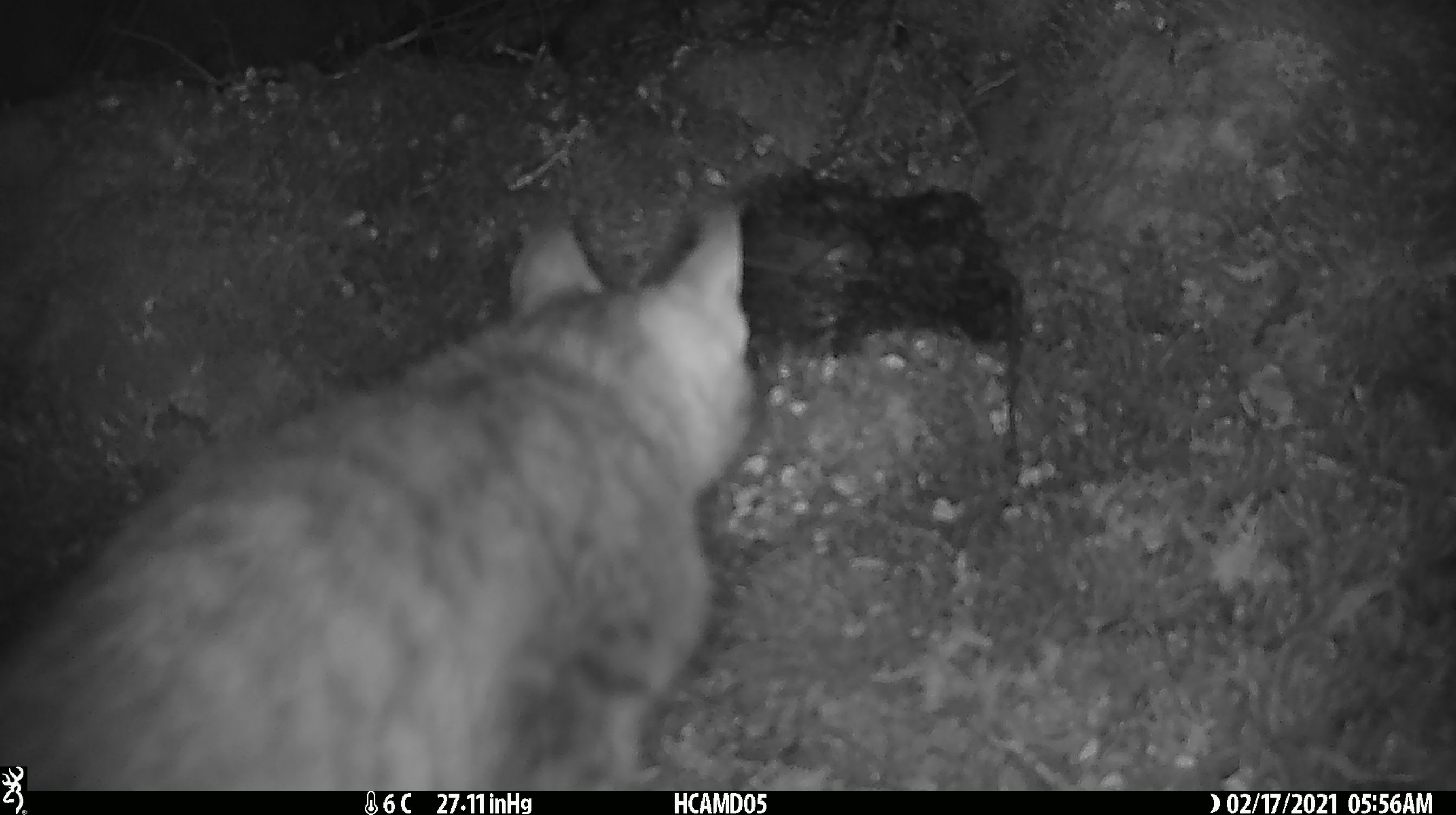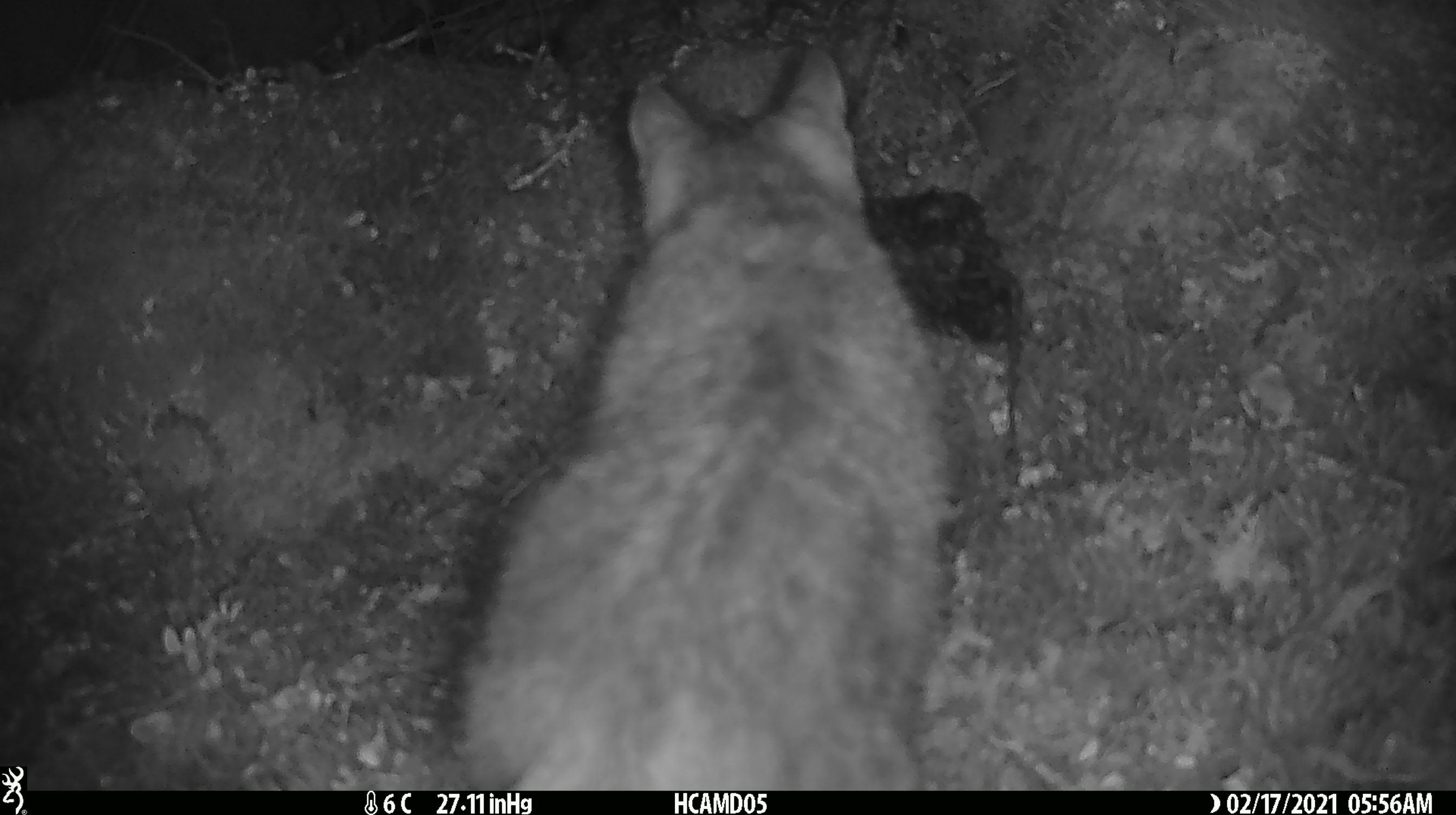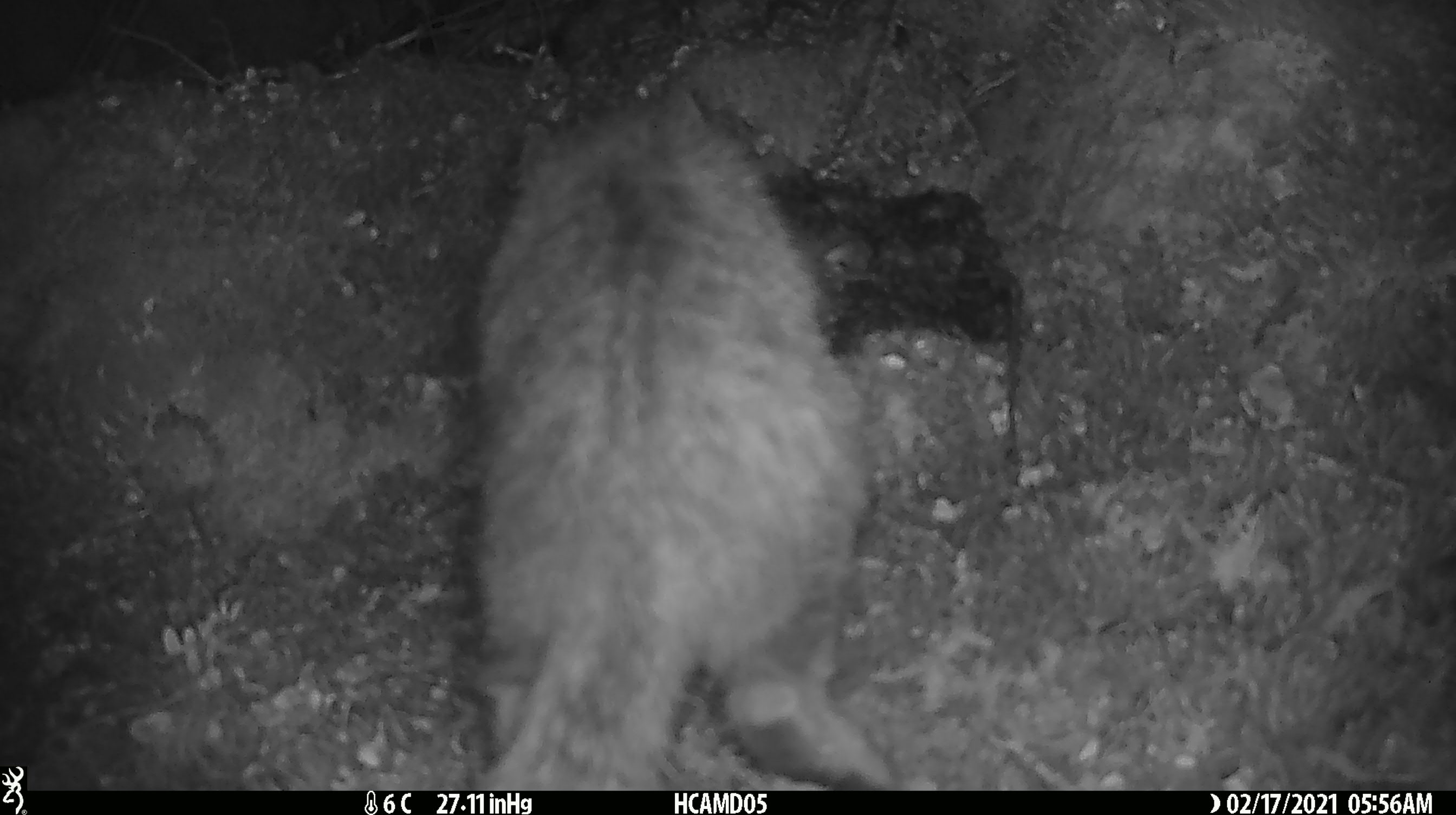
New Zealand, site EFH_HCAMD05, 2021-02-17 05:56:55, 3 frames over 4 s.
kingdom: Animalia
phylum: Chordata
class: Mammalia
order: Carnivora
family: Felidae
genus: Felis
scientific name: Felis catus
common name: domestic cat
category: cat